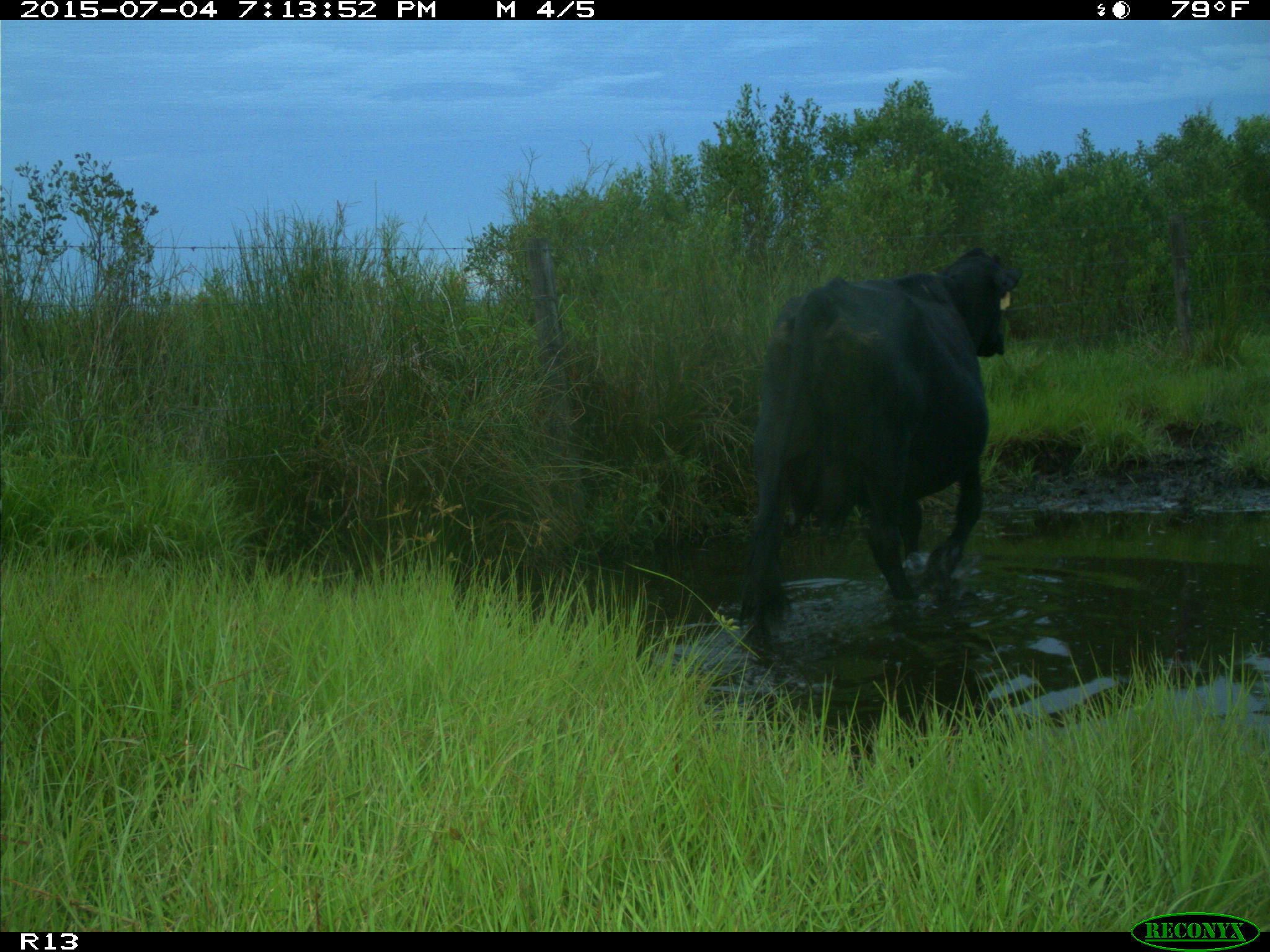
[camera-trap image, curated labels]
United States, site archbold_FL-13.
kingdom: Animalia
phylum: Chordata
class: Mammalia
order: Artiodactyla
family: Bovidae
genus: Bos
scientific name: Bos taurus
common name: domestic cow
Bos taurus (domestic cow).